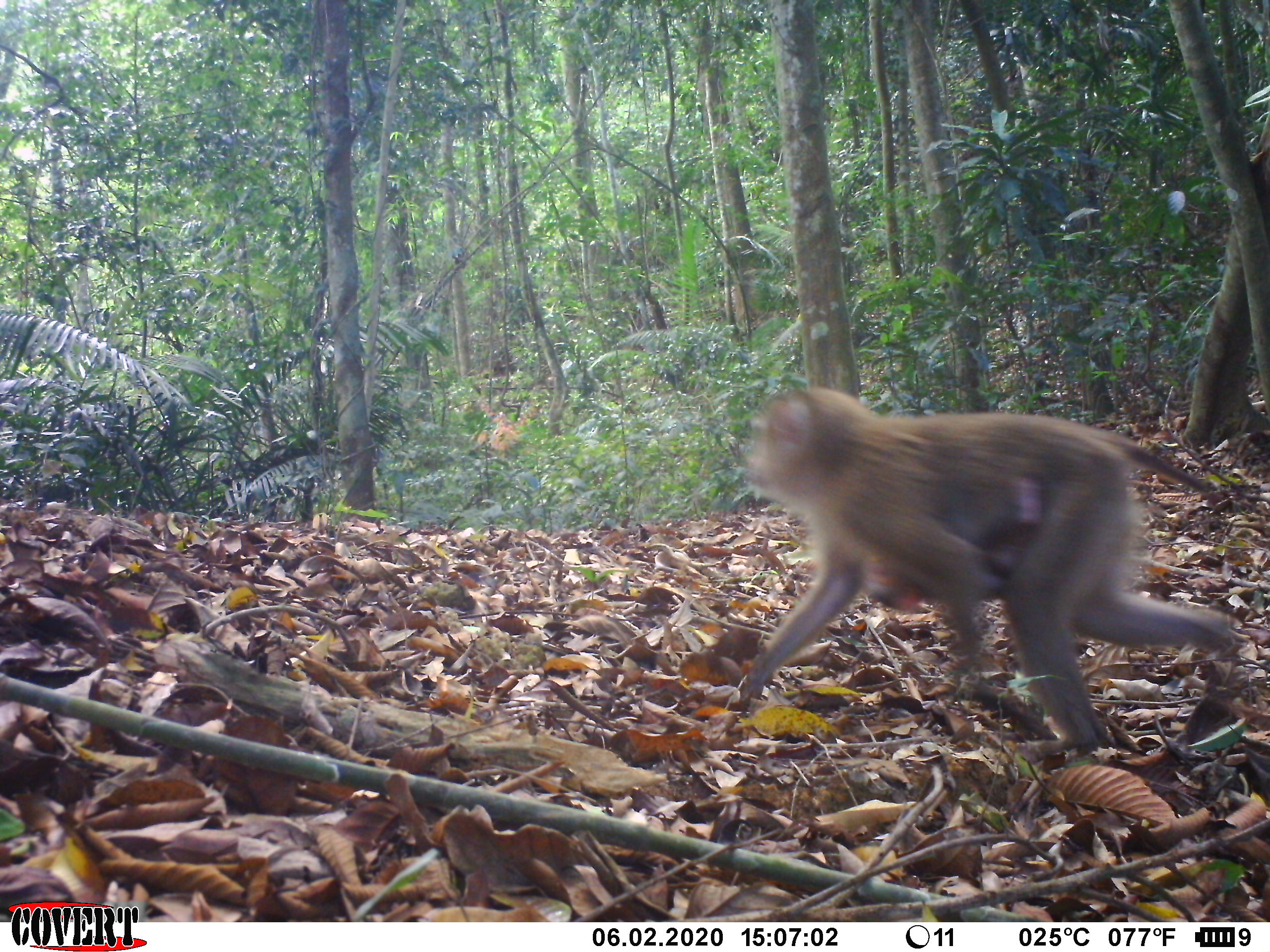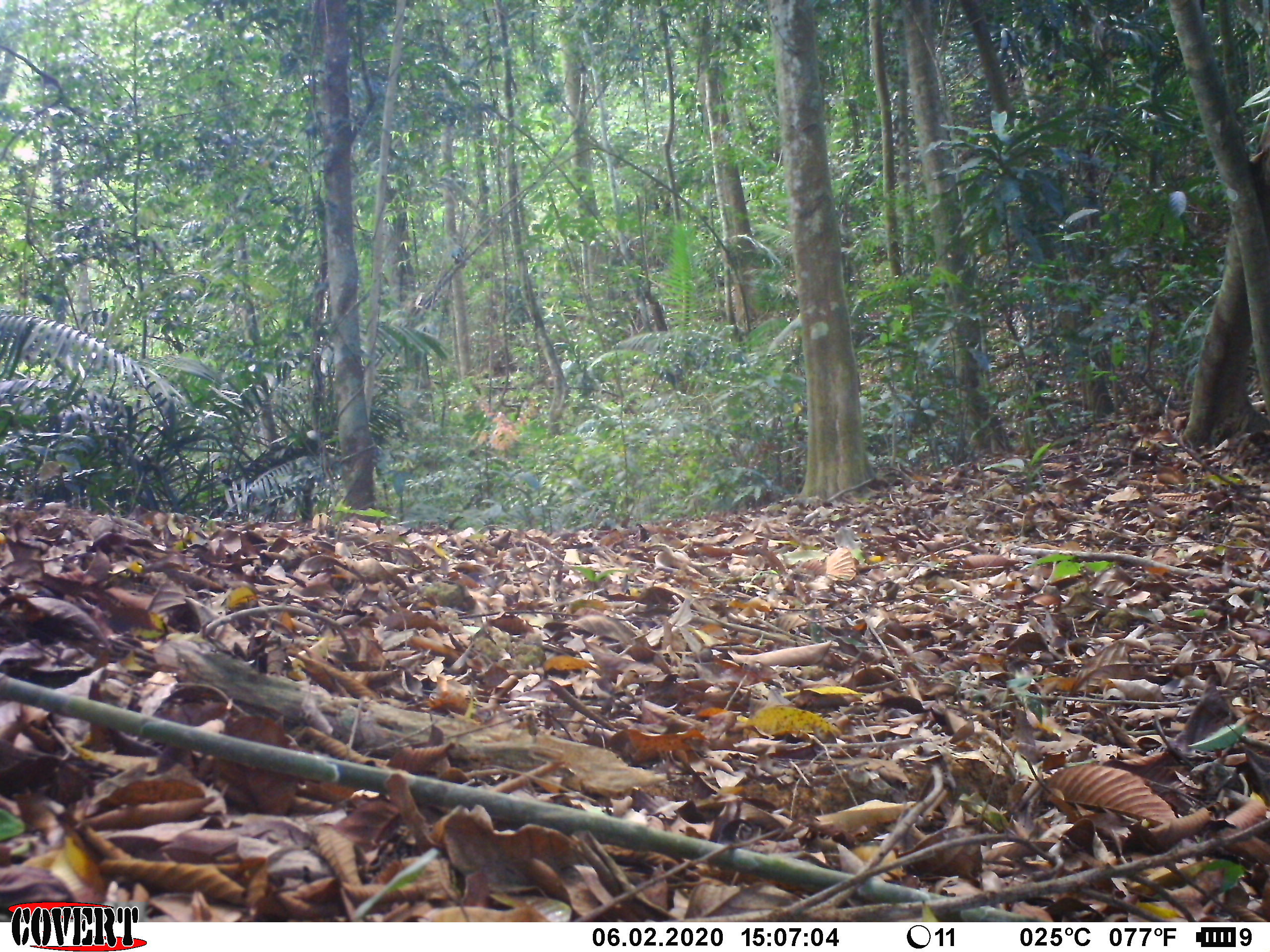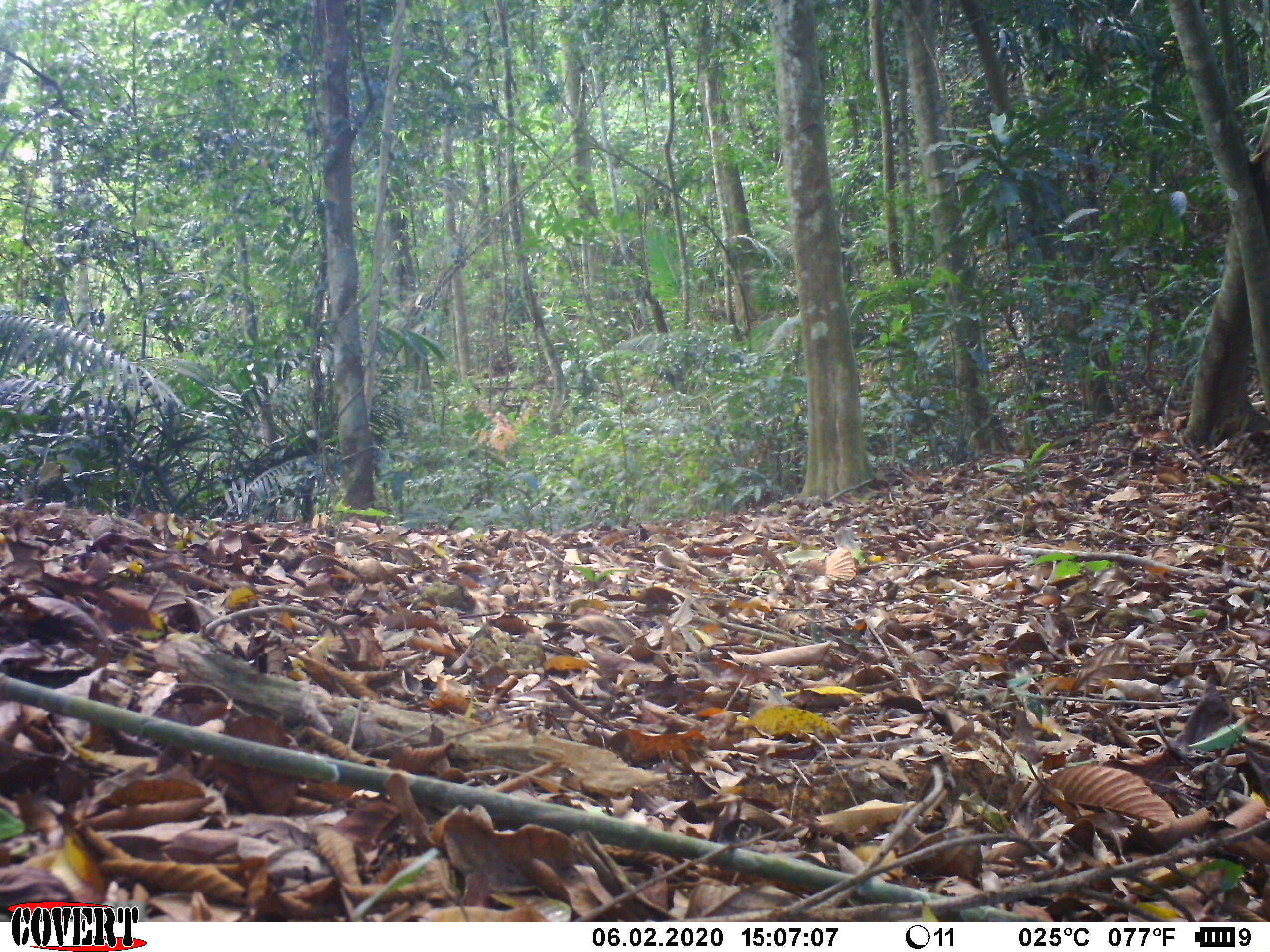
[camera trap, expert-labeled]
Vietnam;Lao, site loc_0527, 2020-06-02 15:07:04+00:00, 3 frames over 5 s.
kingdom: Animalia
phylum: Chordata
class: Mammalia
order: Primates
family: Cercopithecidae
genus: Macaca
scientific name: Macaca nemestrina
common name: pig-tailed macaque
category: pig tailed macaque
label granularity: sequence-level